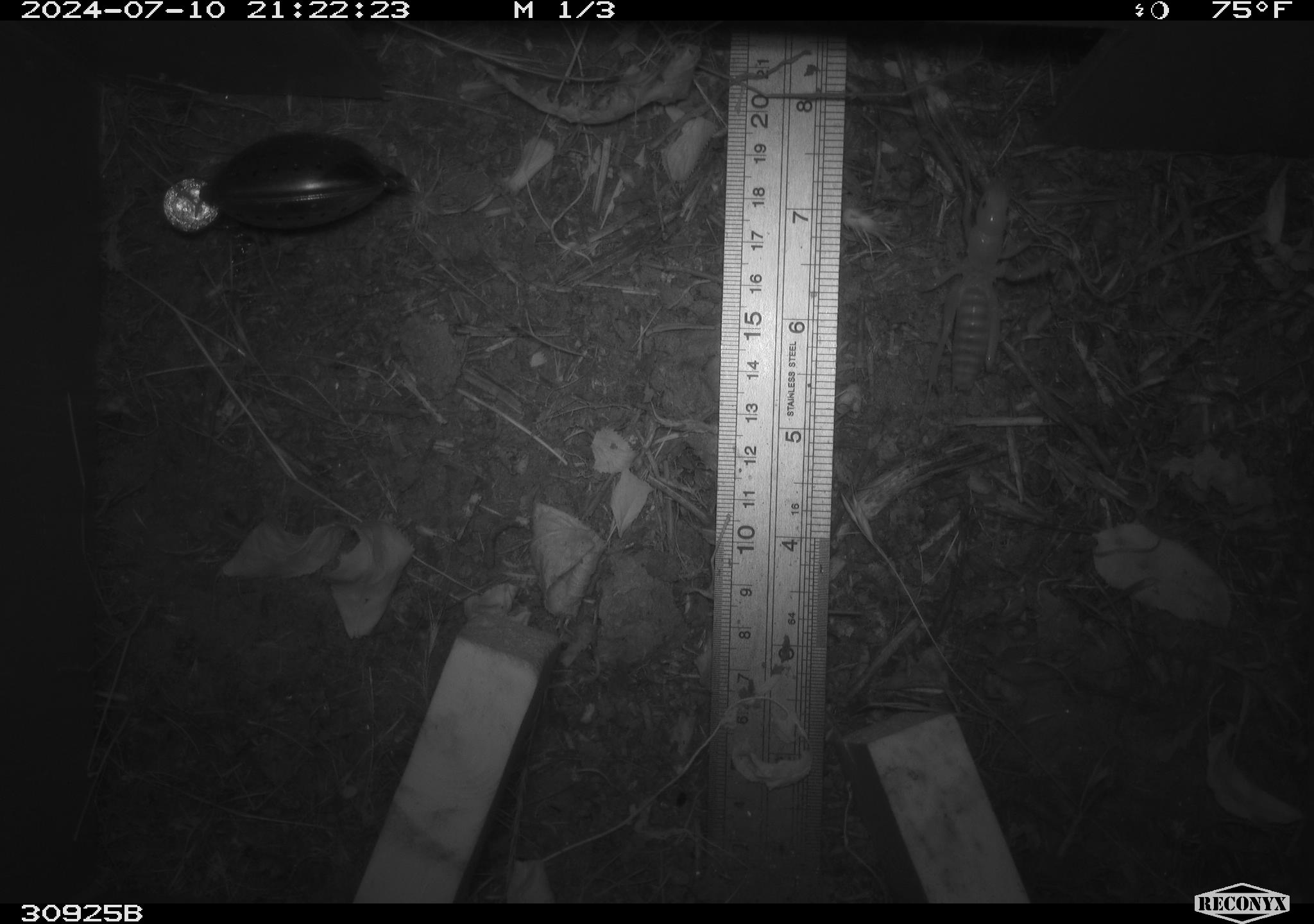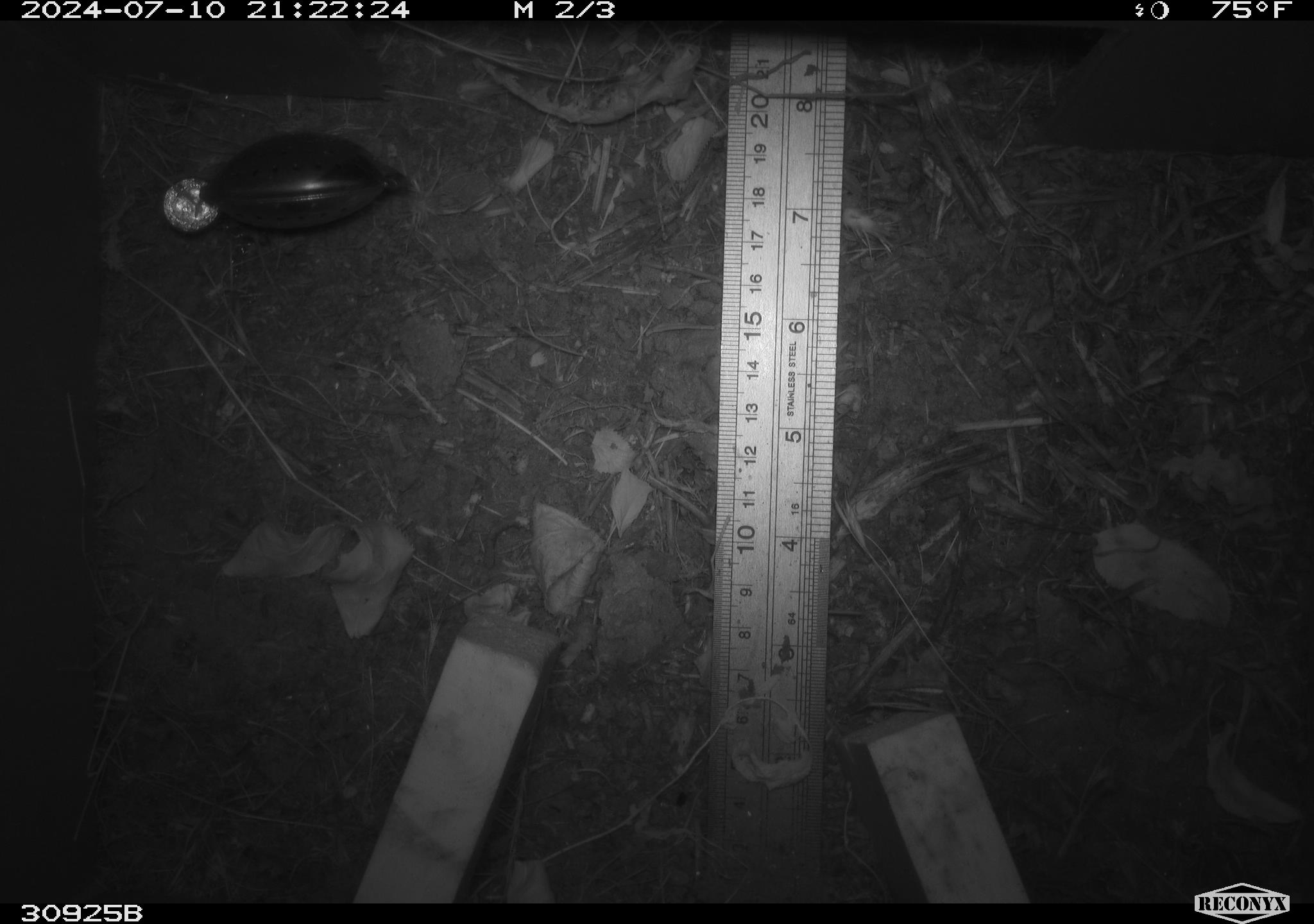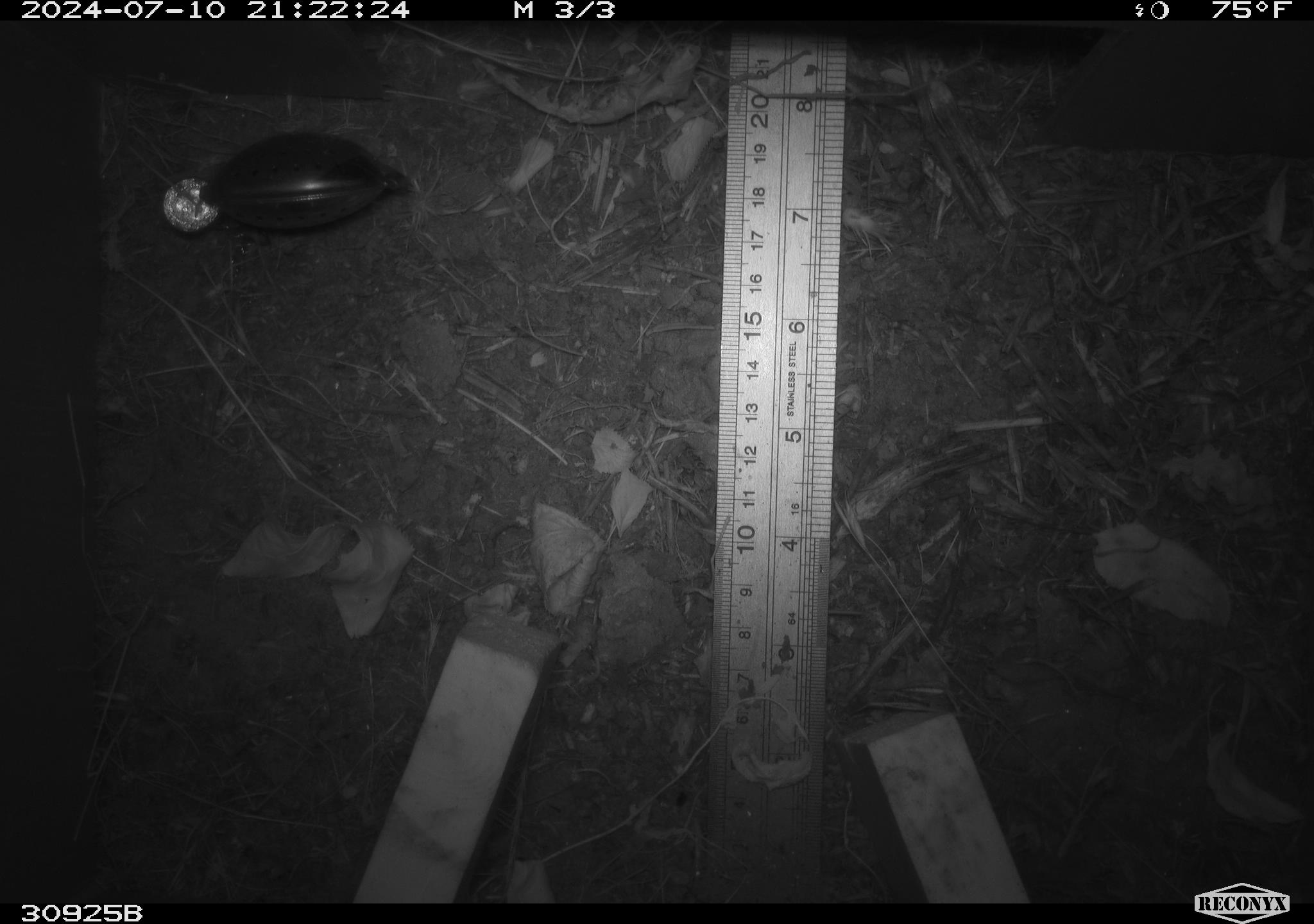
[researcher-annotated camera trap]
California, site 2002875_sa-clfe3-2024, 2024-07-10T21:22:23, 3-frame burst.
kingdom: Animalia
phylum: Arthropoda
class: Insecta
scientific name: Insecta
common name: insect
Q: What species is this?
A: Insect (Insecta).